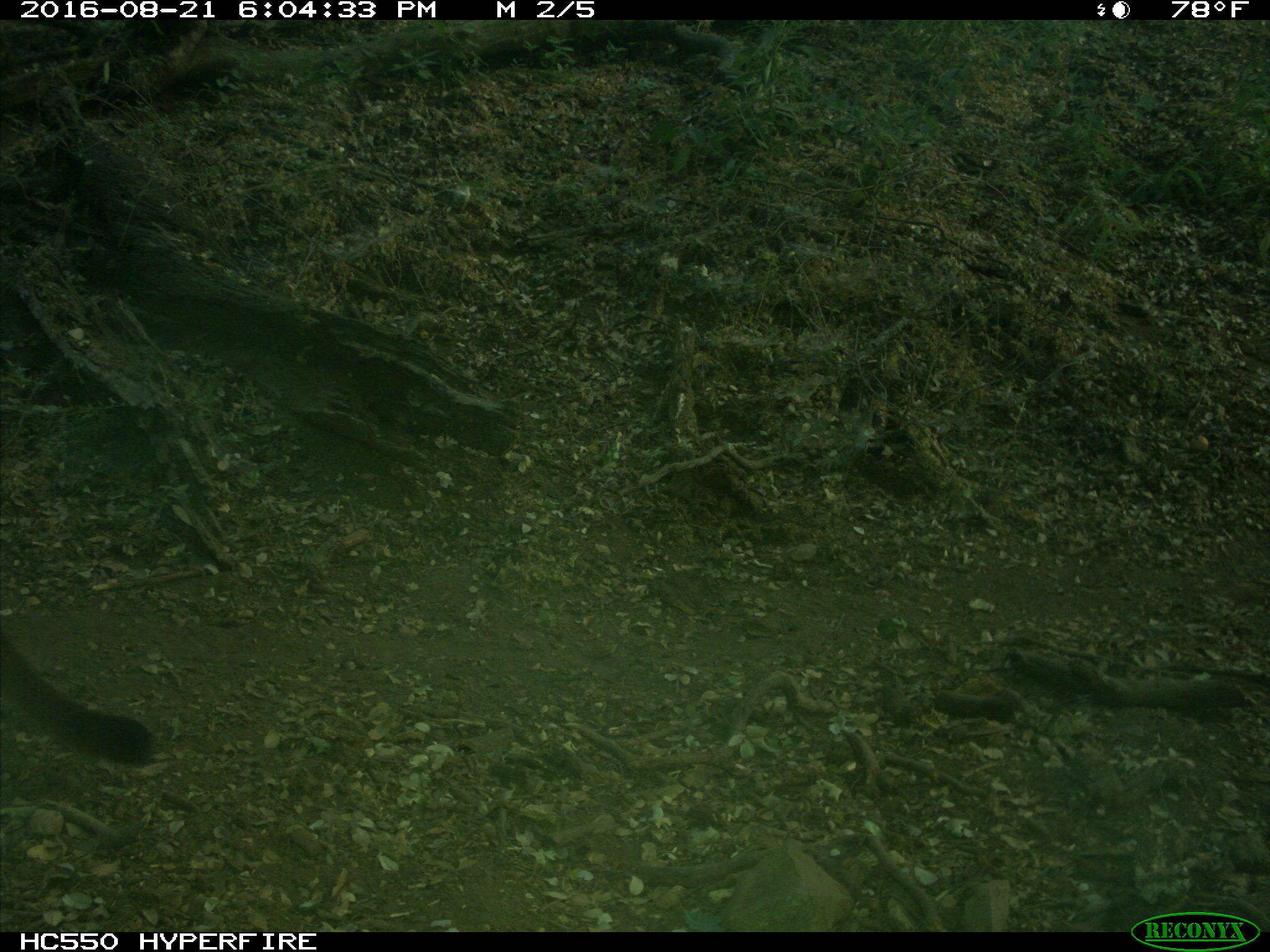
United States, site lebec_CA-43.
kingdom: Animalia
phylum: Chordata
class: Mammalia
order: Carnivora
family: Felidae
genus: Puma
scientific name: Puma concolor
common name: mountain lion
Puma concolor (mountain lion).